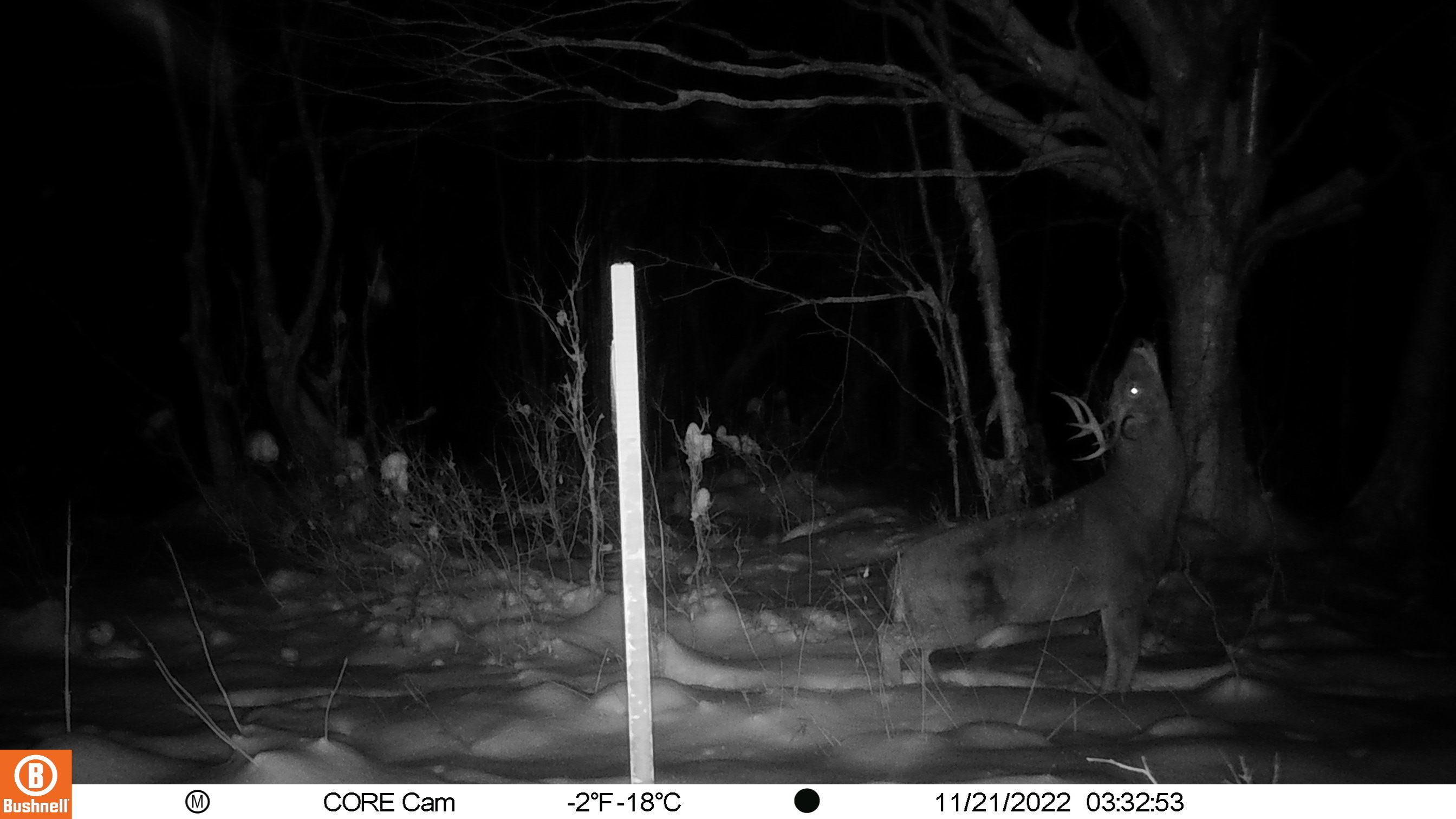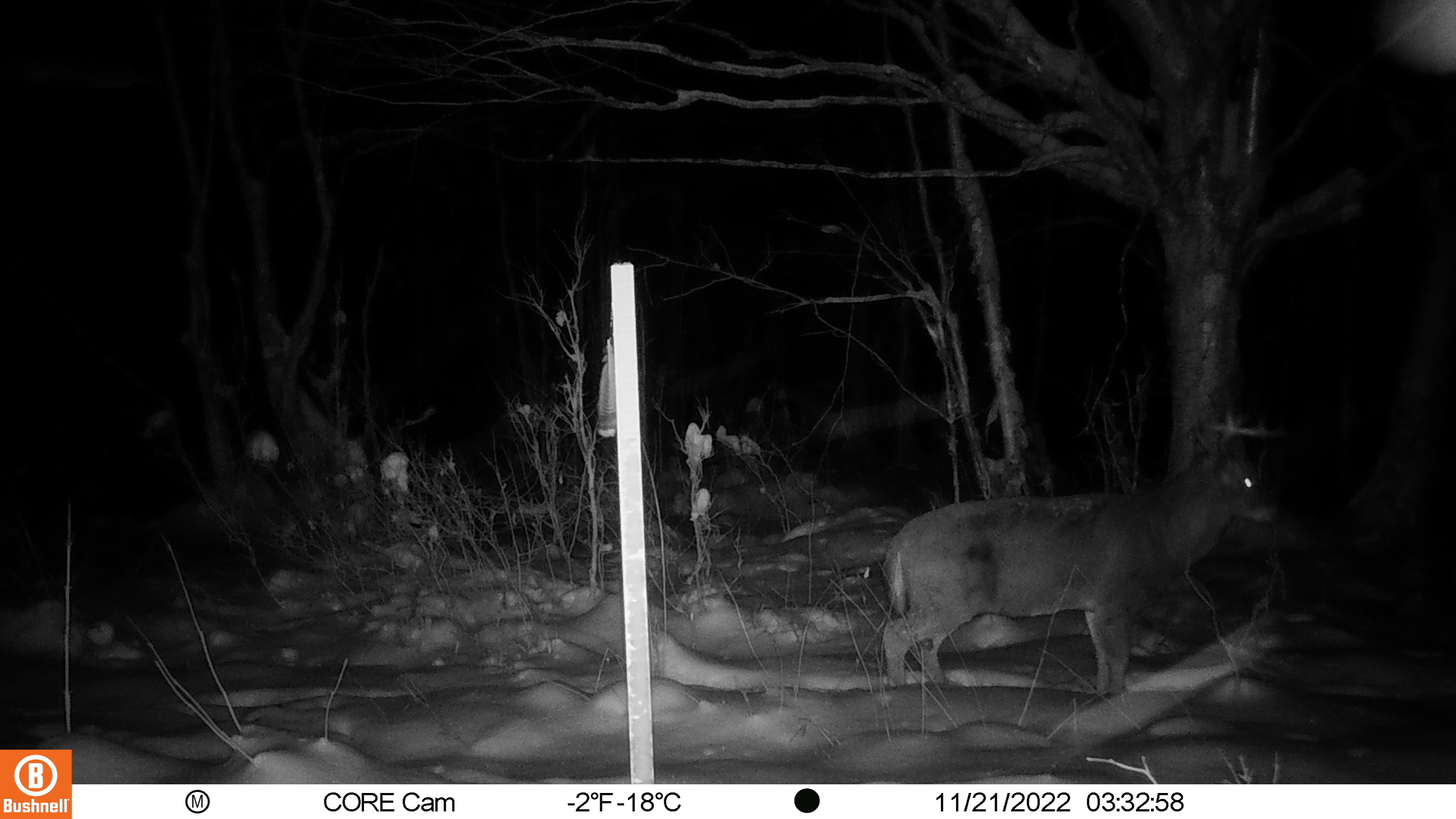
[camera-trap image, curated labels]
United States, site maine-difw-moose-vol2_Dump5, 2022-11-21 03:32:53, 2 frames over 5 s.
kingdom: Animalia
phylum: Chordata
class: Mammalia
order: Artiodactyla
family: Cervidae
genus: Odocoileus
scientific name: Odocoileus virginianus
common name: white-tailed deer